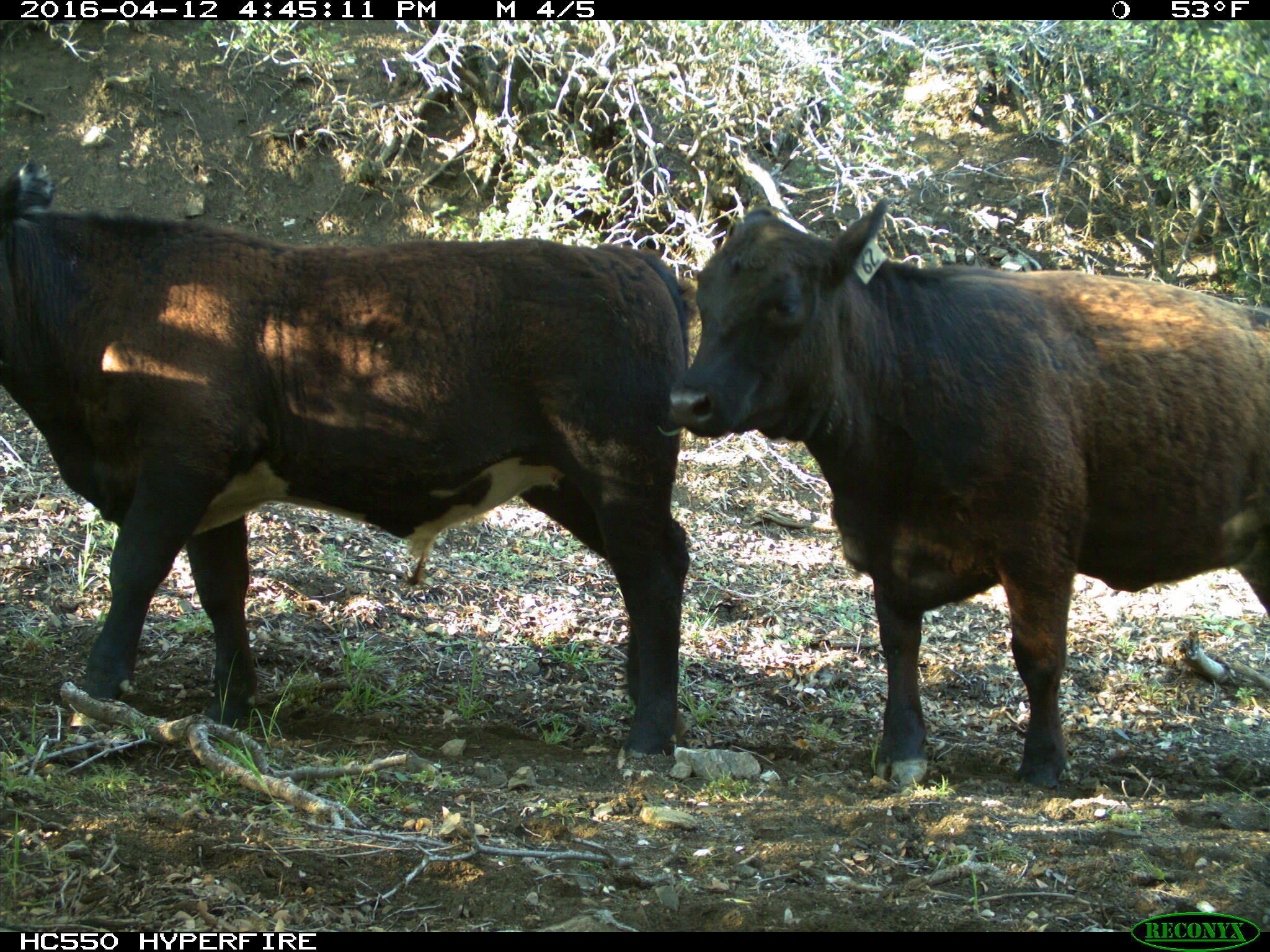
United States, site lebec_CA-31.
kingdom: Animalia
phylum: Chordata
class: Mammalia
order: Artiodactyla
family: Bovidae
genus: Bos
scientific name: Bos taurus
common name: domestic cow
Bos taurus (domestic cow).